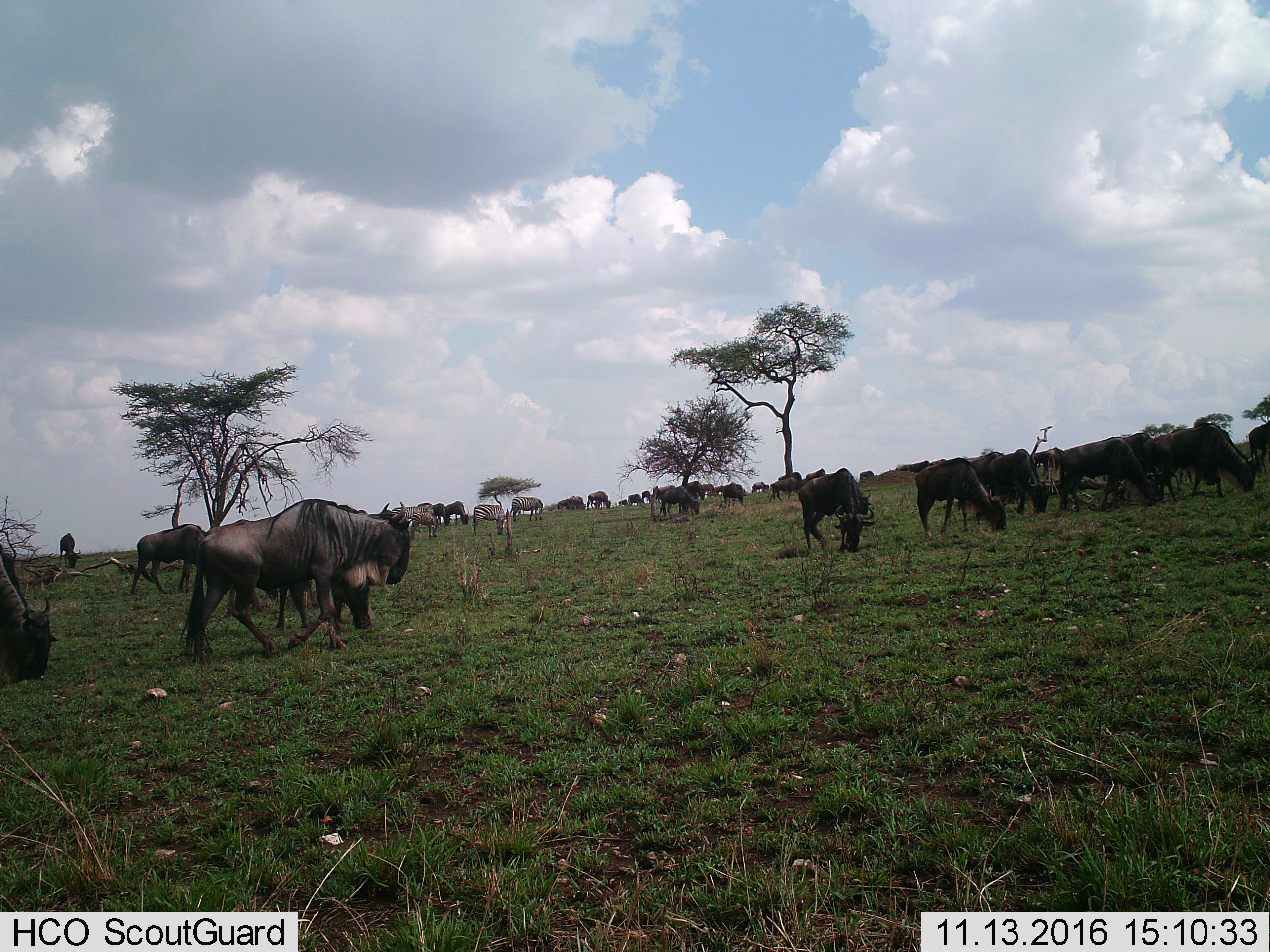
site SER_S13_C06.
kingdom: Animalia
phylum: Chordata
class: Mammalia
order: Artiodactyla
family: Bovidae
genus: Connochaetes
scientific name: Connochaetes taurinus taurinus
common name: blue wildebeest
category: wildebeestblue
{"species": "wildebeestblue (blue wildebeest) (Connochaetes taurinus taurinus)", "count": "11-50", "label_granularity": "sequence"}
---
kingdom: Animalia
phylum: Chordata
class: Mammalia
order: Perissodactyla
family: Equidae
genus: Equus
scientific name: Equus quagga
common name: plains zebra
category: zebraplains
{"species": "zebraplains (plains zebra) (Equus quagga)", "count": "4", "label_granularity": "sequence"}